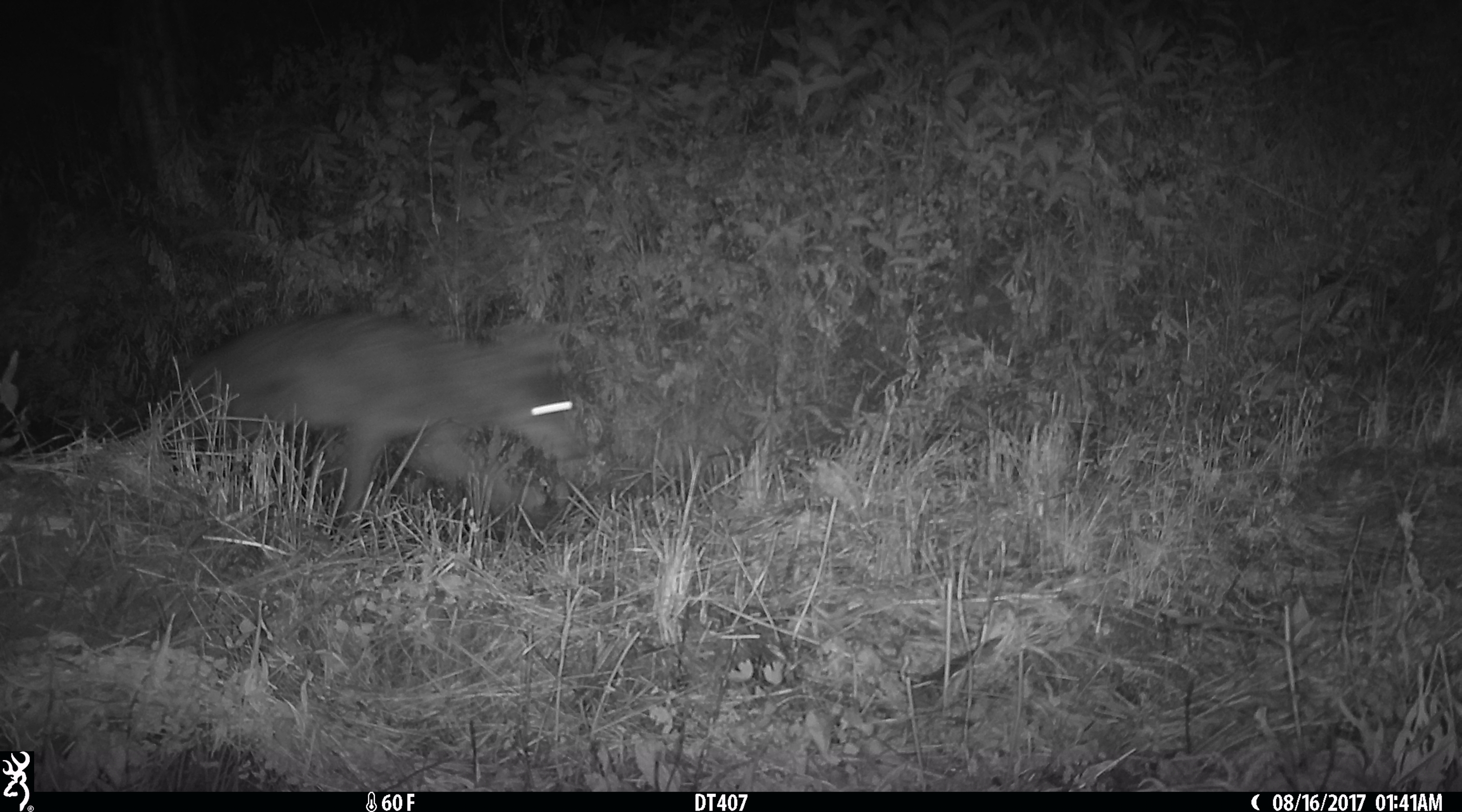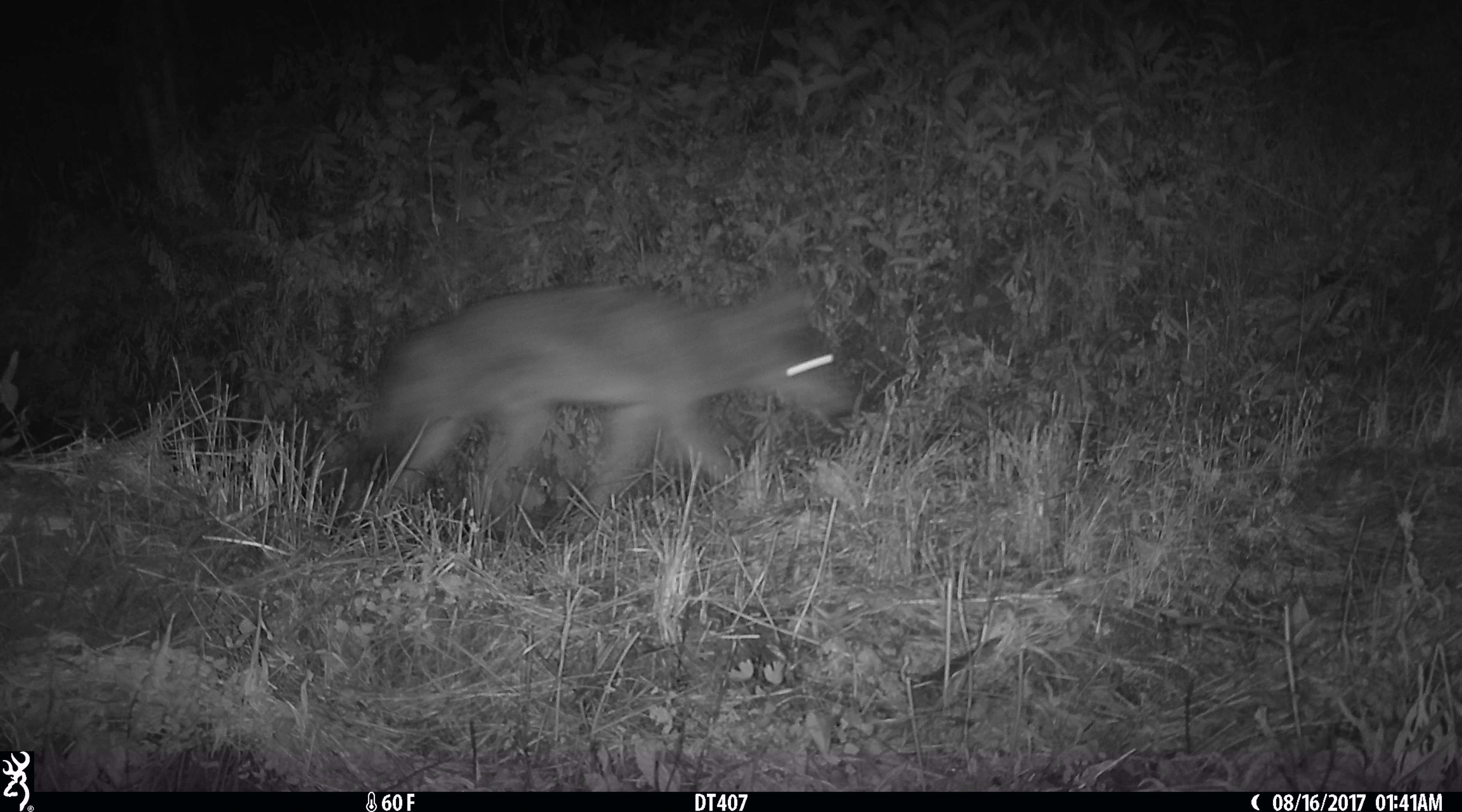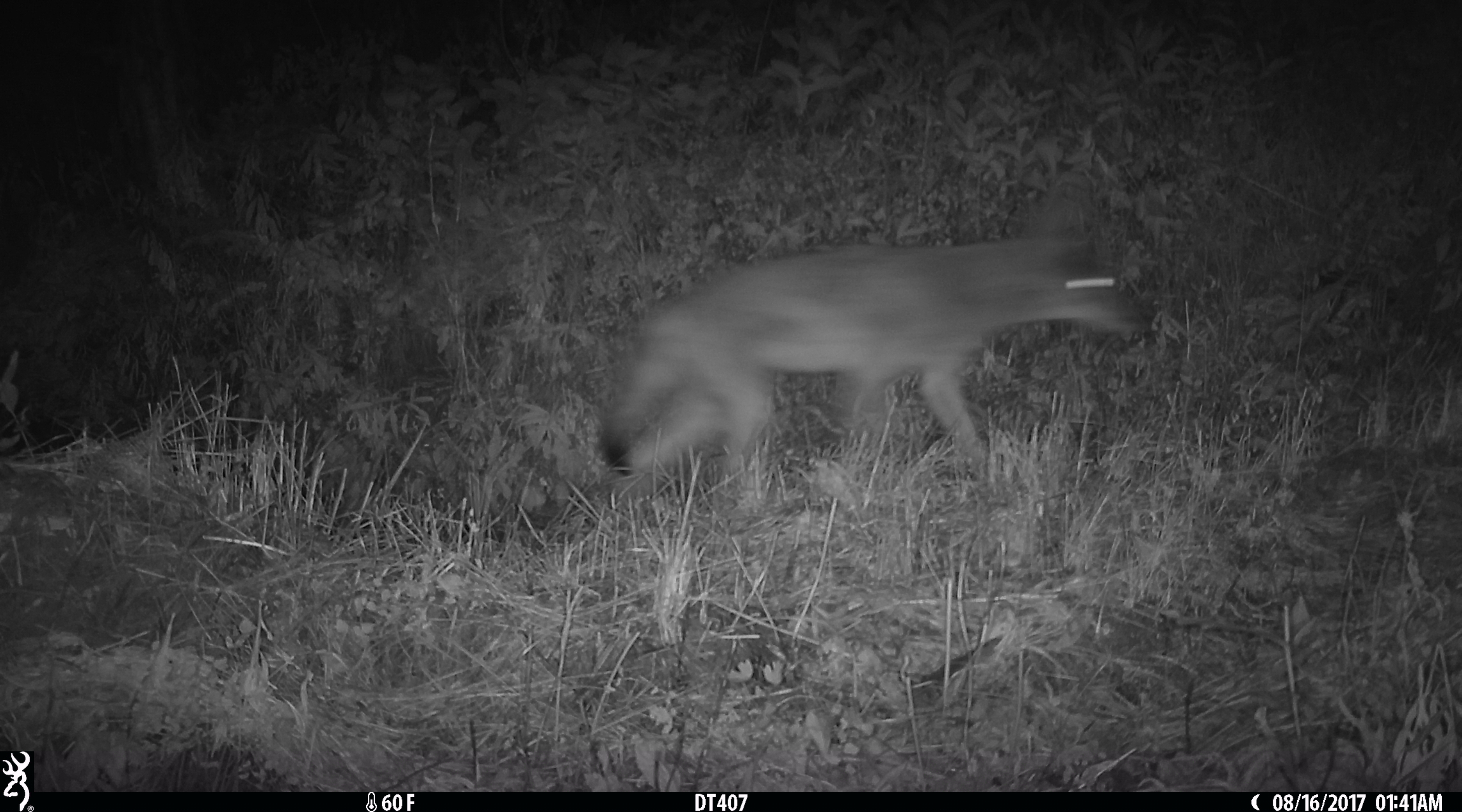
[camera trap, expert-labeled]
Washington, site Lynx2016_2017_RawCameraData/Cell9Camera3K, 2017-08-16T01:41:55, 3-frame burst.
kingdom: Animalia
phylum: Chordata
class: Mammalia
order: Carnivora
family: Canidae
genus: Canis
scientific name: Canis latrans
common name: coyote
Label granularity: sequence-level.